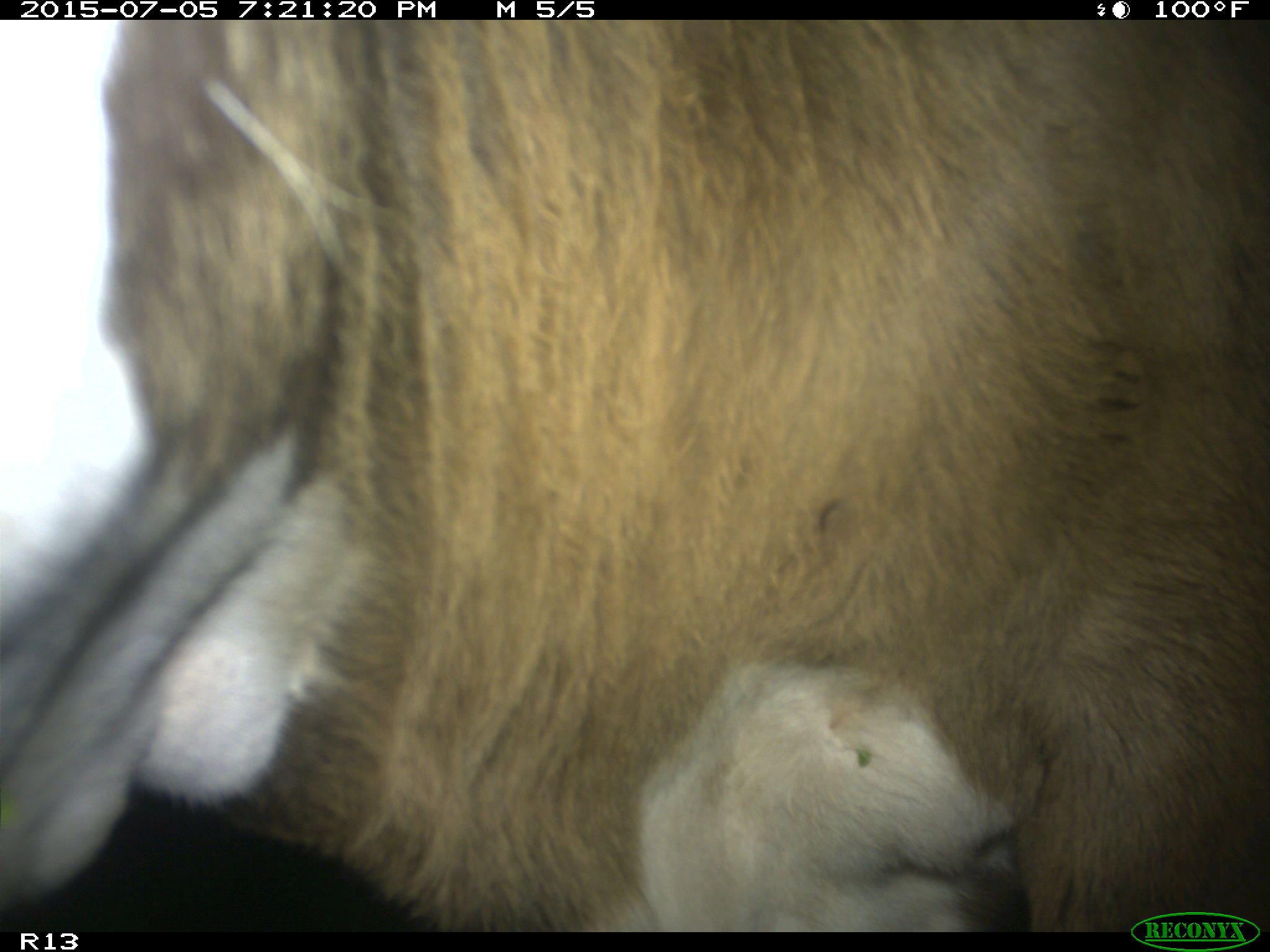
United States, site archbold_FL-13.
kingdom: Animalia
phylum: Chordata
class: Mammalia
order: Artiodactyla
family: Bovidae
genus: Bos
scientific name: Bos taurus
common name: domestic cow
Bos taurus (domestic cow).